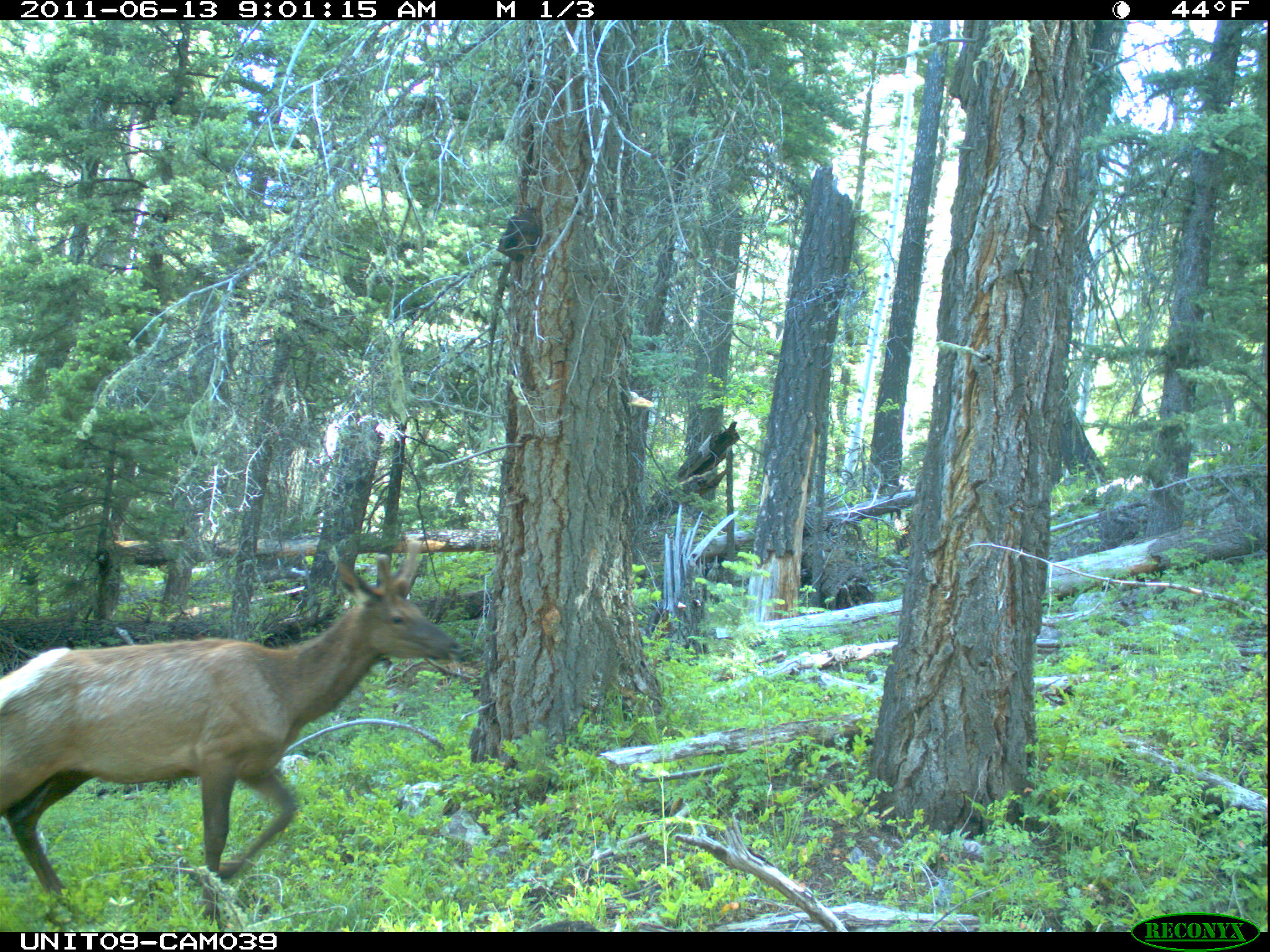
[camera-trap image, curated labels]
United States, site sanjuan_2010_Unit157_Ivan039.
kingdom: Animalia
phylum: Chordata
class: Mammalia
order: Artiodactyla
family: Cervidae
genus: Cervus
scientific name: Cervus elaphus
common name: red deer